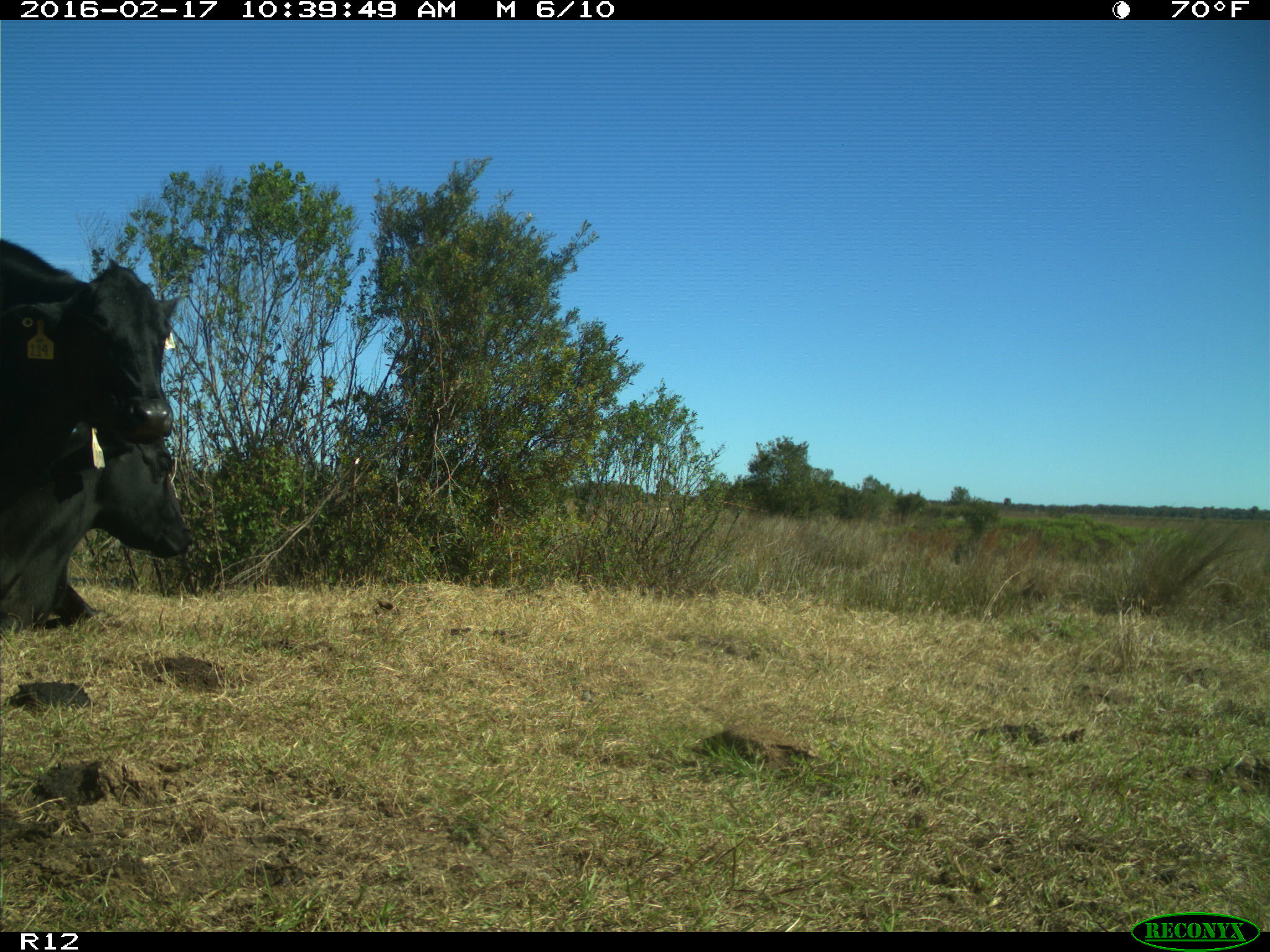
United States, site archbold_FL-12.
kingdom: Animalia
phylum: Chordata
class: Mammalia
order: Artiodactyla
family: Bovidae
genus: Bos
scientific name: Bos taurus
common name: domestic cow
Bos taurus (domestic cow).